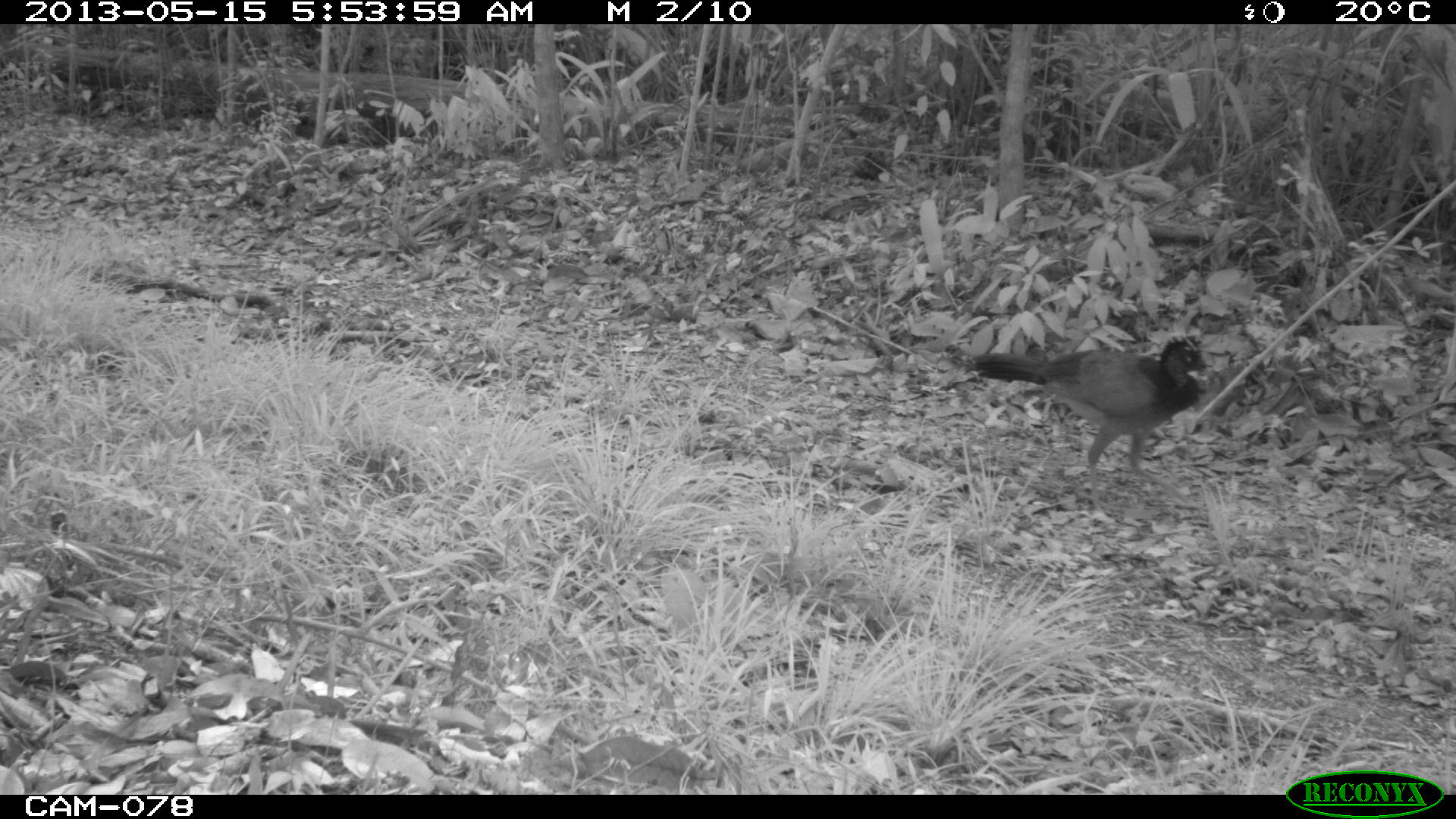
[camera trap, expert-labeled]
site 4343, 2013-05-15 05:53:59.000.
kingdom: Animalia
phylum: Chordata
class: Aves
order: Galliformes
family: Cracidae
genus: Crax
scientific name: Crax rubra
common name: great curassow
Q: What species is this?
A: Crax rubra (great curassow).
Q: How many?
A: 3.